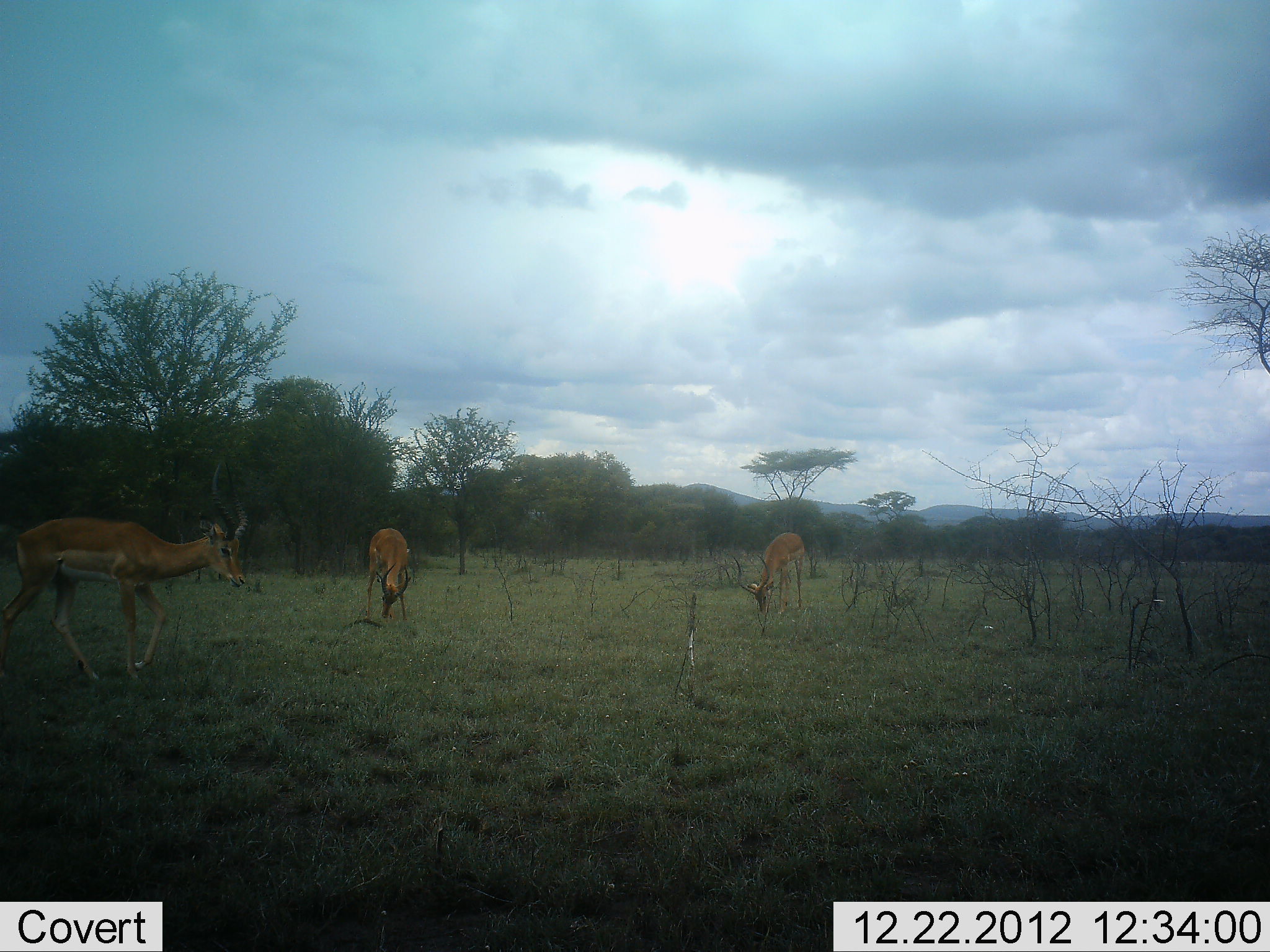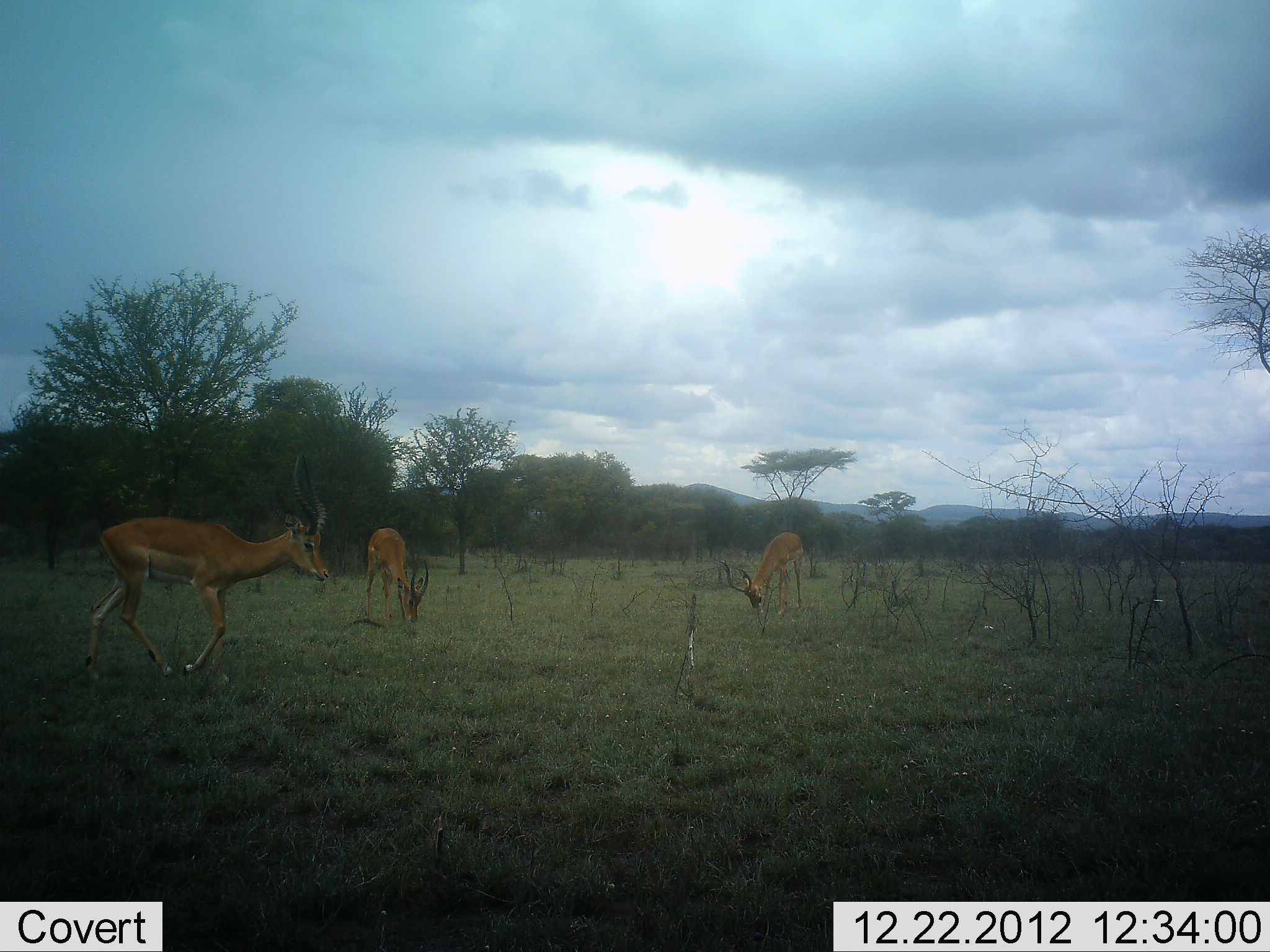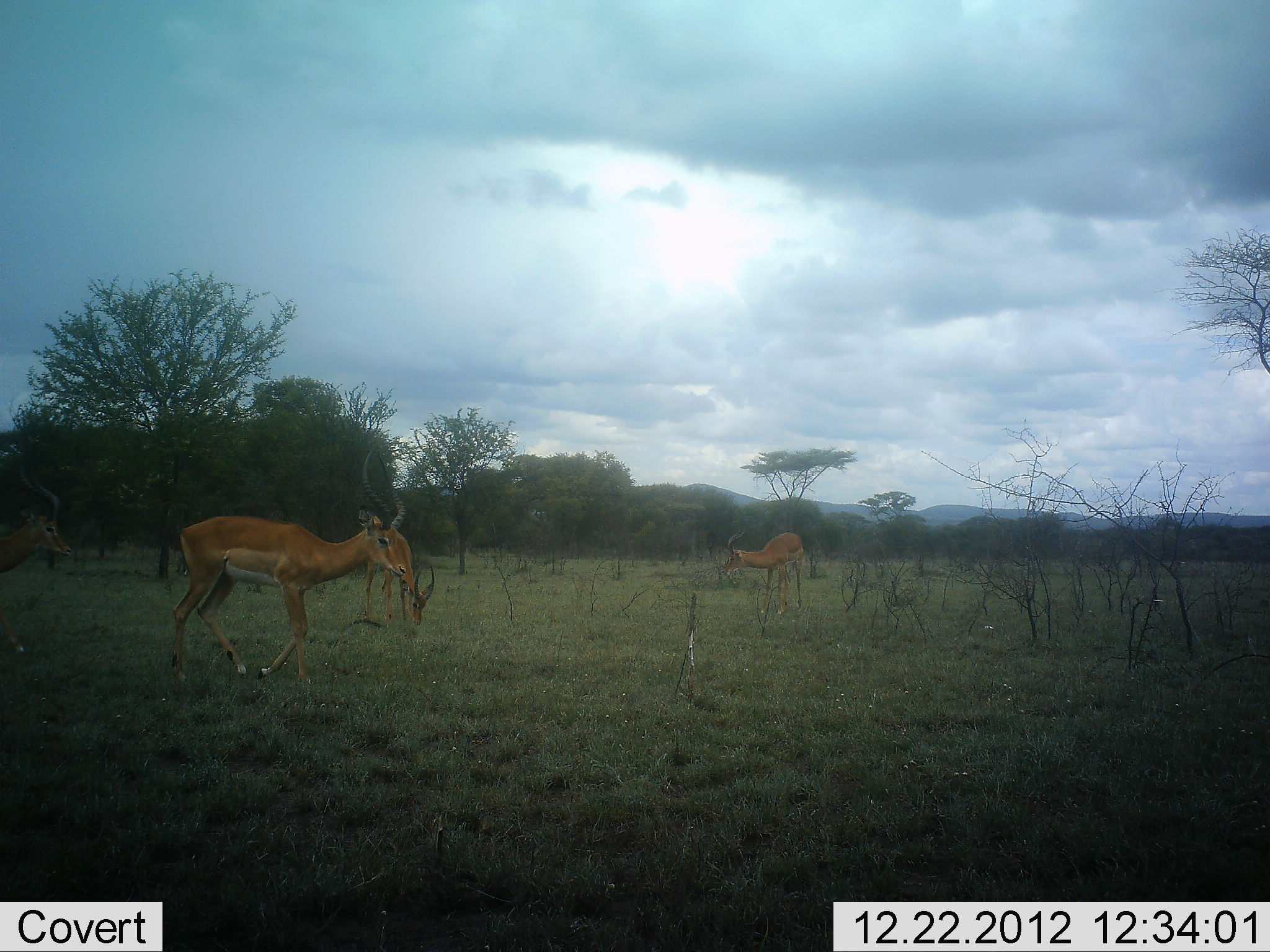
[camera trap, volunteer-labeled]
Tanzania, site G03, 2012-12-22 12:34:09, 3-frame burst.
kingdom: Animalia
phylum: Chordata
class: Mammalia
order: Artiodactyla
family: Bovidae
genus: Aepyceros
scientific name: Aepyceros melampus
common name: impala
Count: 3.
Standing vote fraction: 22%.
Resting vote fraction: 3%.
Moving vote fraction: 78%.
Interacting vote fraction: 0%.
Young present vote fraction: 0%.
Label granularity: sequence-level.